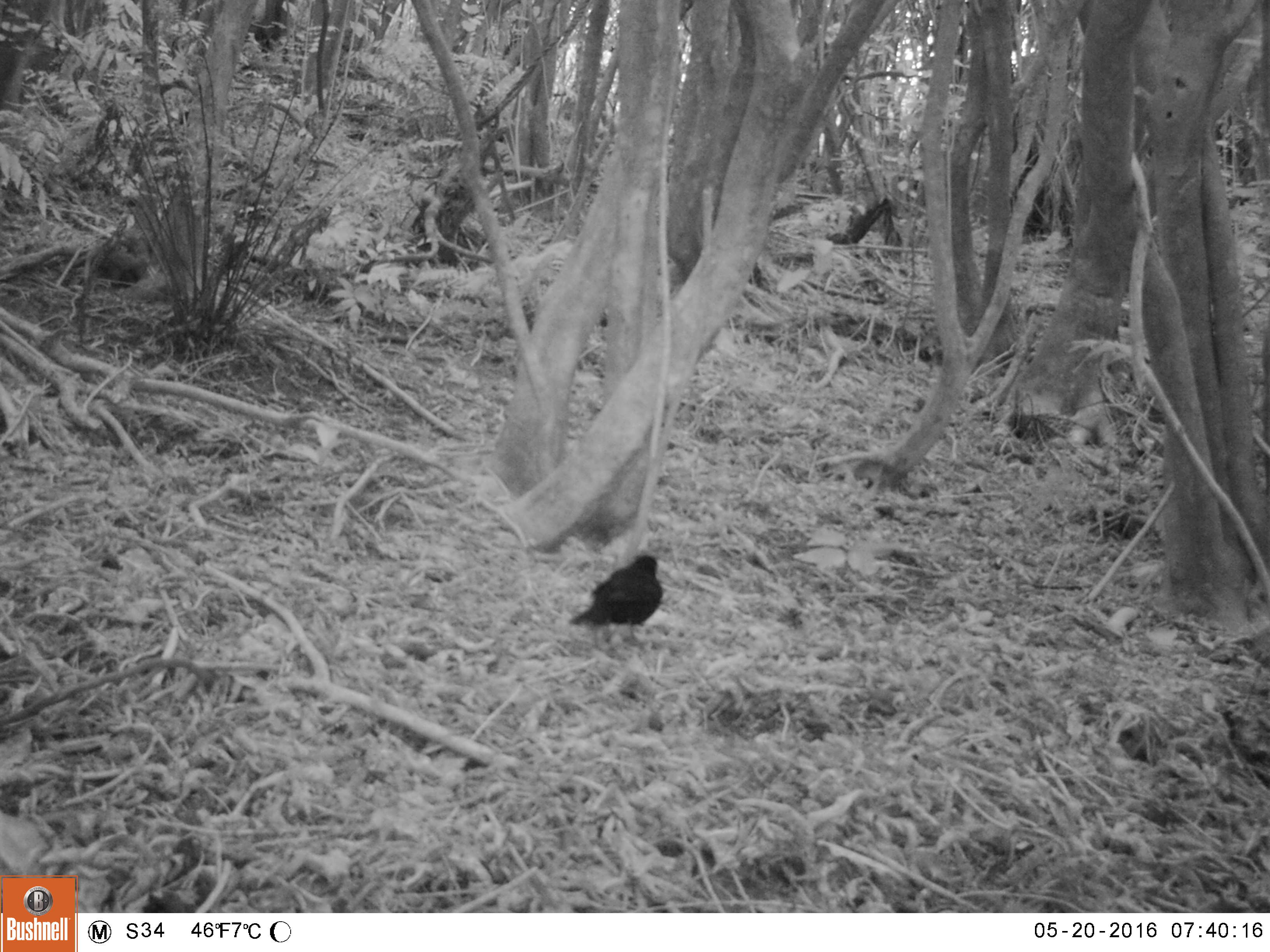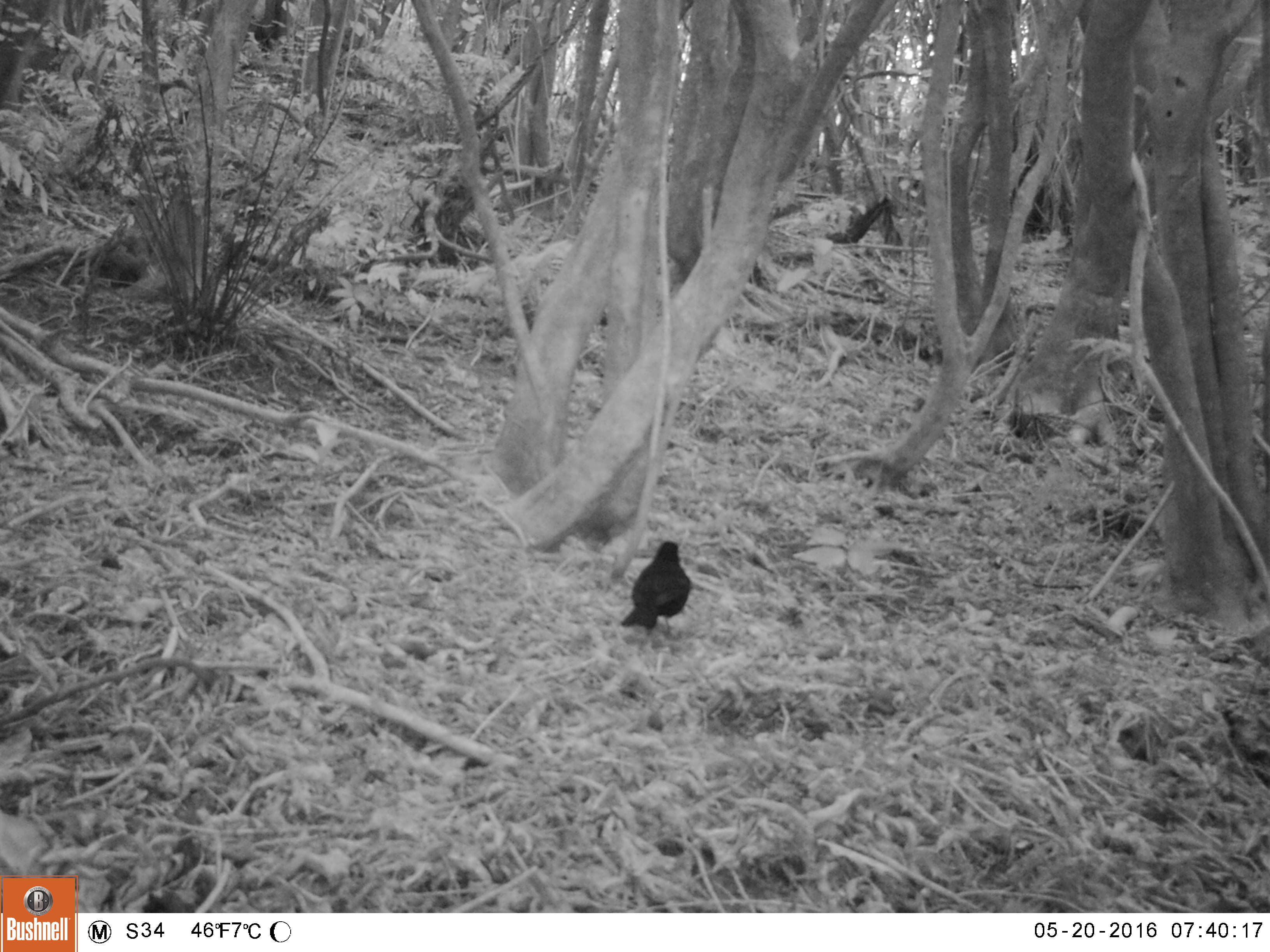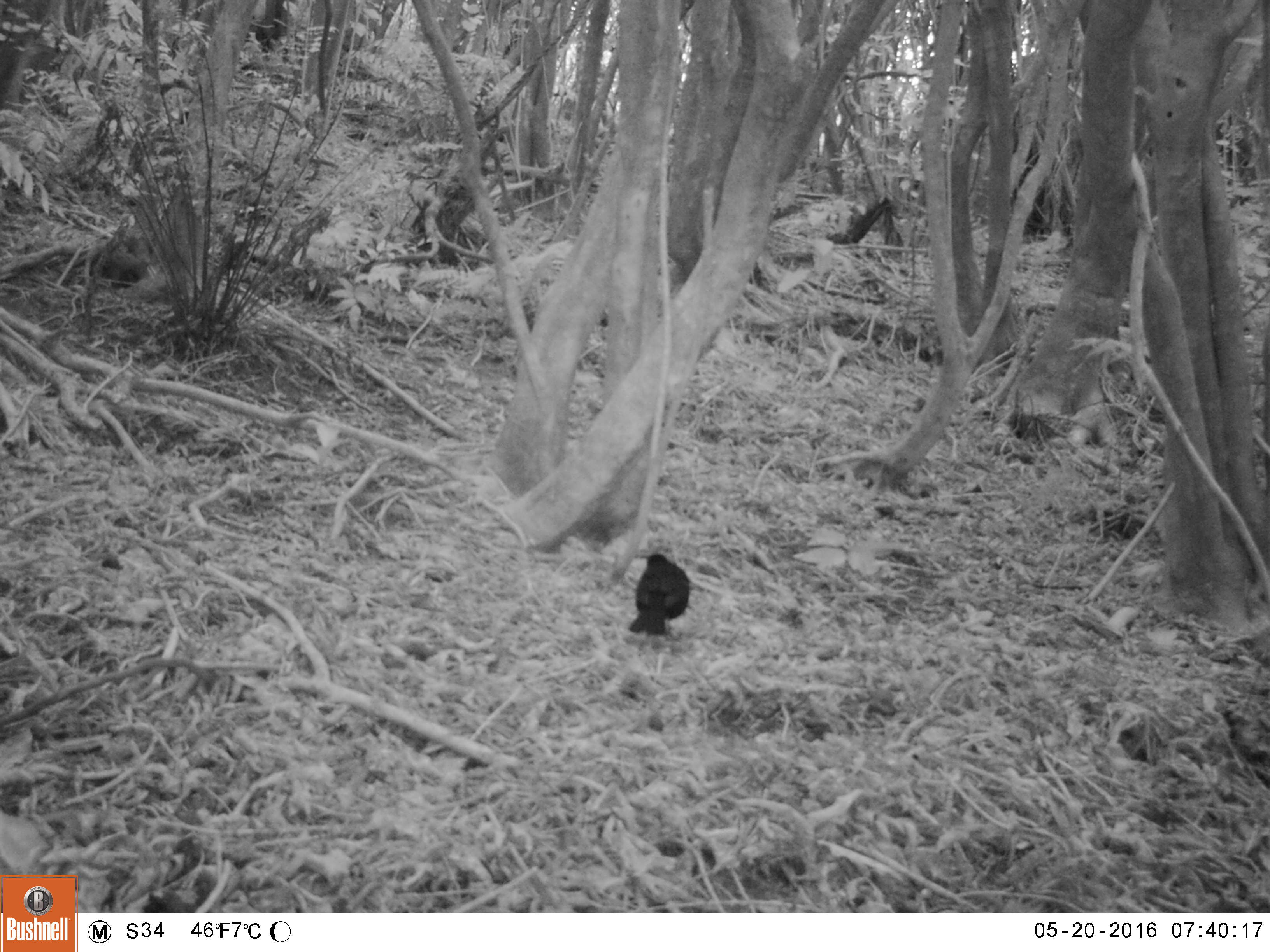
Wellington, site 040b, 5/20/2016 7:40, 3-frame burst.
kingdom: Animalia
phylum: Chordata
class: Aves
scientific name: Aves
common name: bird